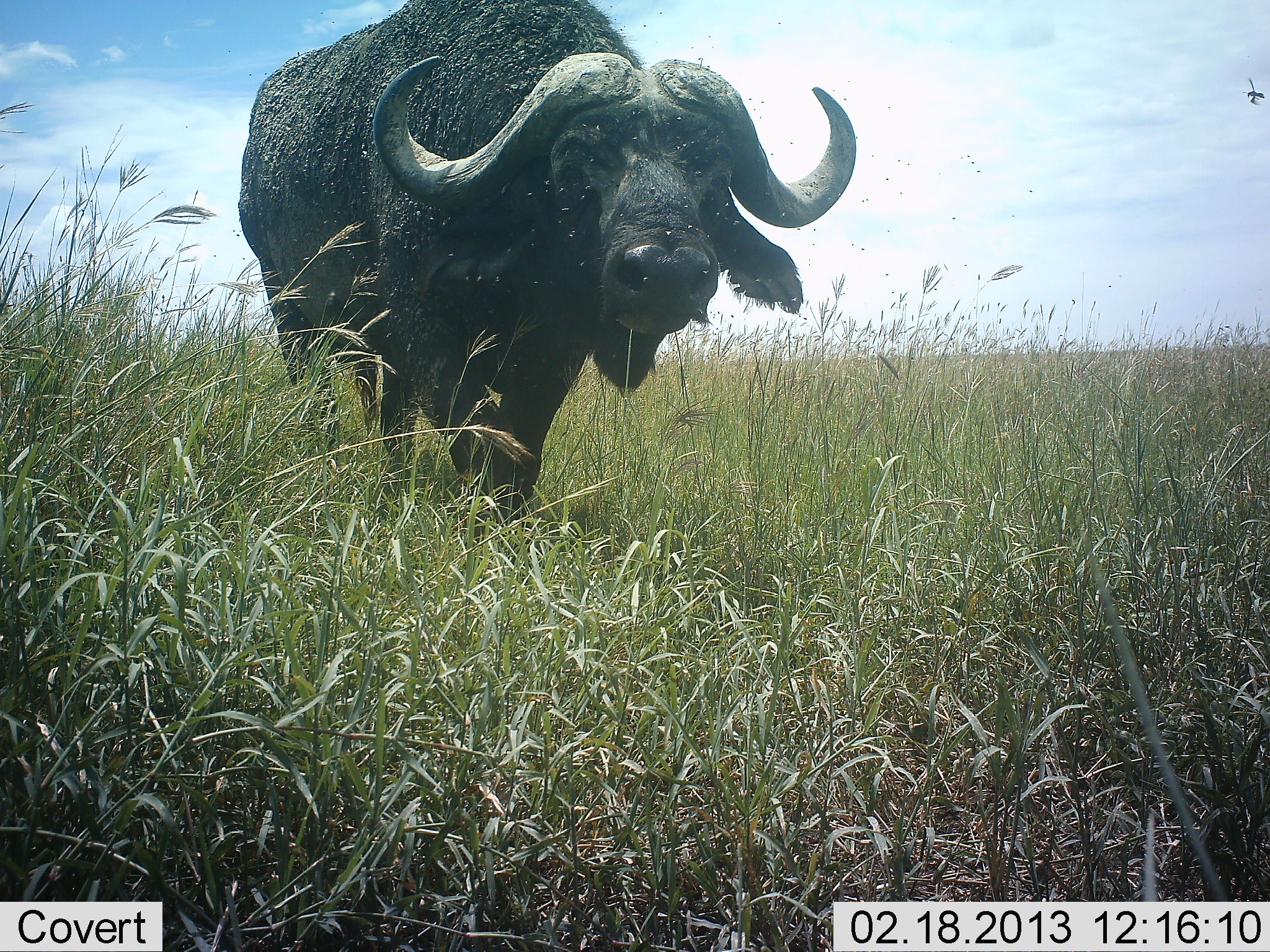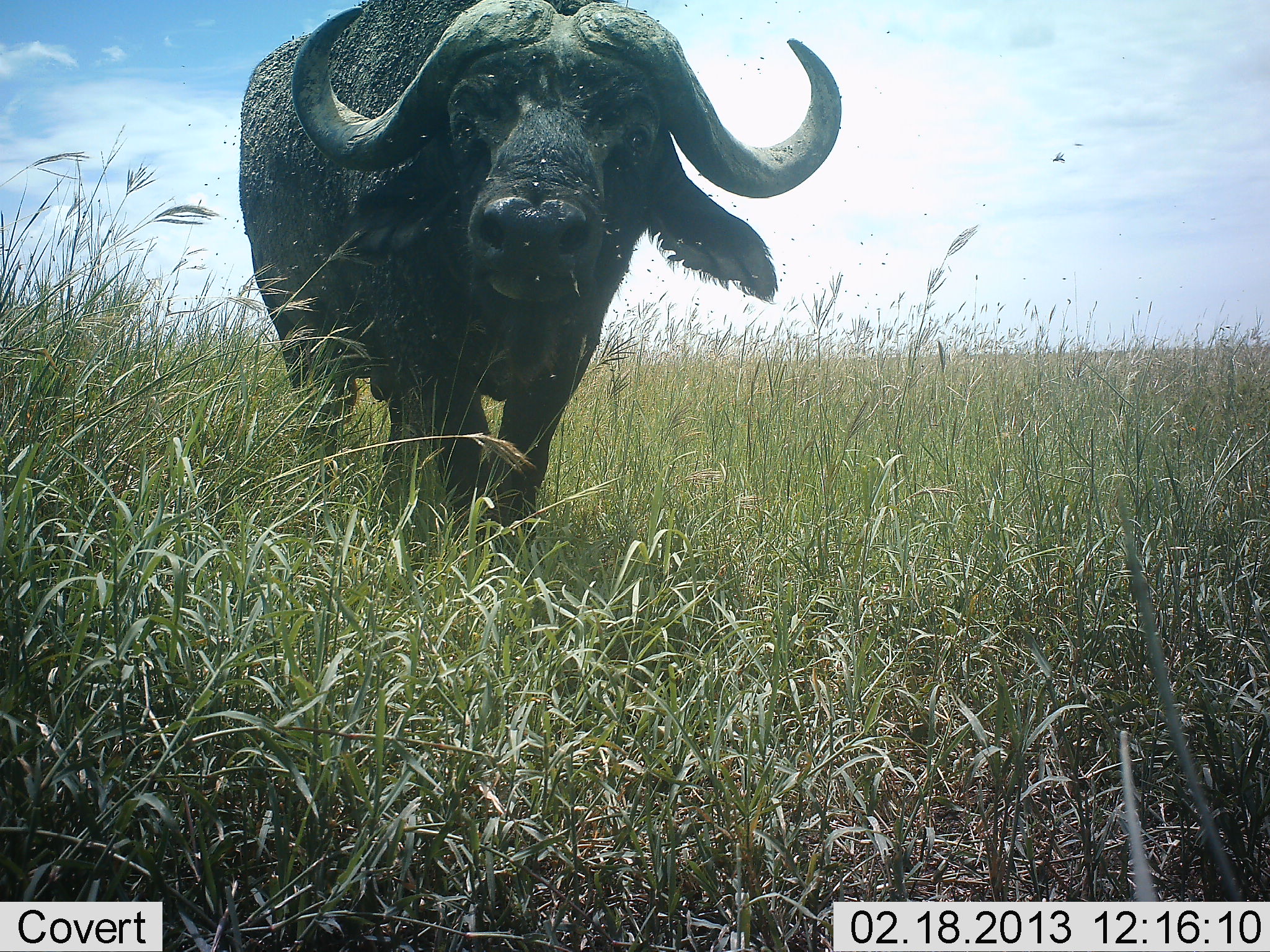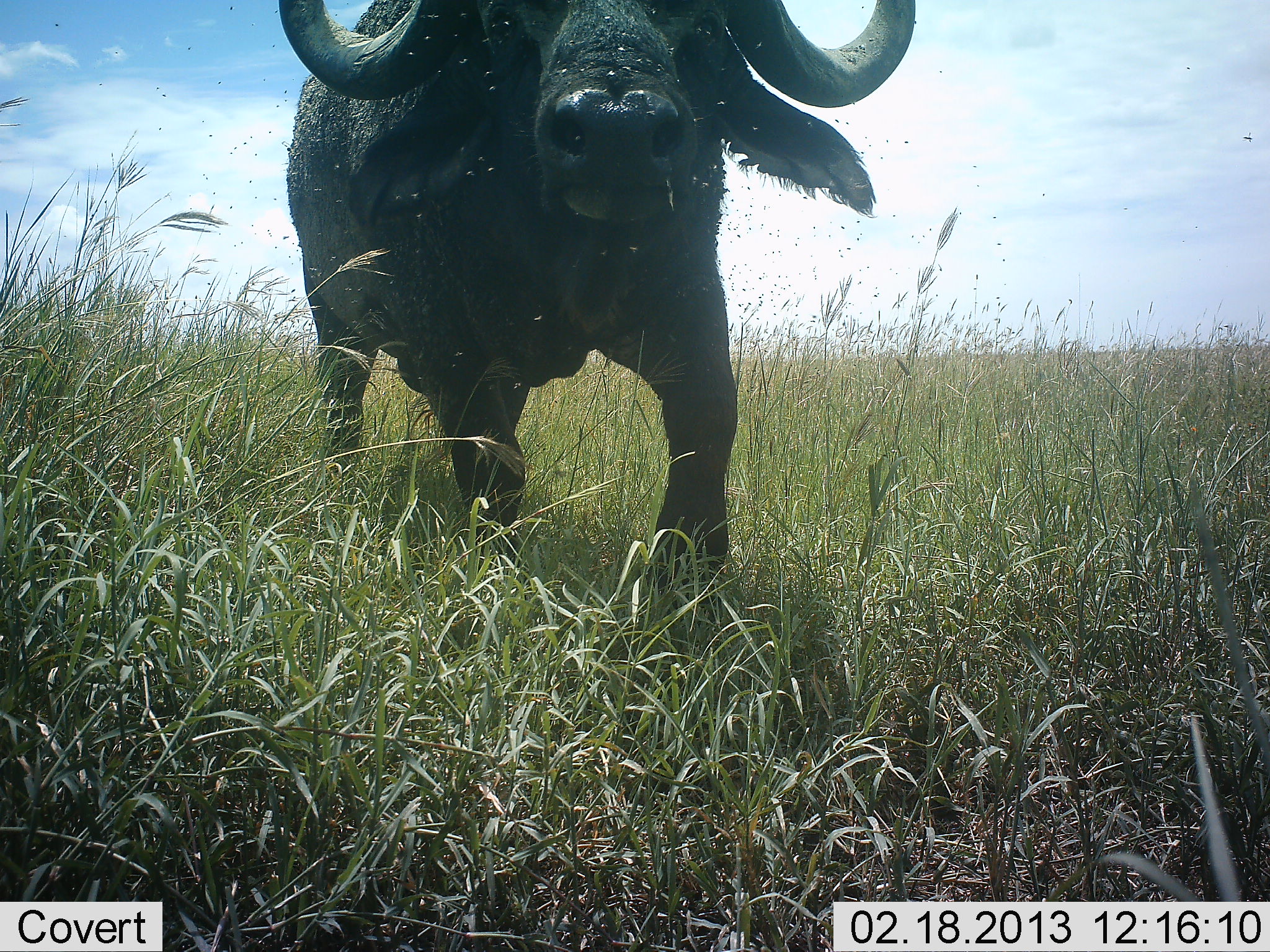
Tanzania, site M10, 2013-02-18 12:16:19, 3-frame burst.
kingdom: Animalia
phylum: Chordata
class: Mammalia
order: Artiodactyla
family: Bovidae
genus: Syncerus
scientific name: Syncerus caffer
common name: cape buffalo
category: buffalo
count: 1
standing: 25%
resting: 0%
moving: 71%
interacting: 8%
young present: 0%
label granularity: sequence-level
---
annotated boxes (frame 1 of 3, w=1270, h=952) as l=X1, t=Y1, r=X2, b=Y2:
animal: l=238, t=0, r=857, b=547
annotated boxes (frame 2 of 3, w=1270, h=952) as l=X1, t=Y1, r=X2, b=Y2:
animal: l=235, t=0, r=848, b=556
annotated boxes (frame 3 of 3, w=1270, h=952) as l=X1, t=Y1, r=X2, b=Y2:
animal: l=269, t=0, r=923, b=617